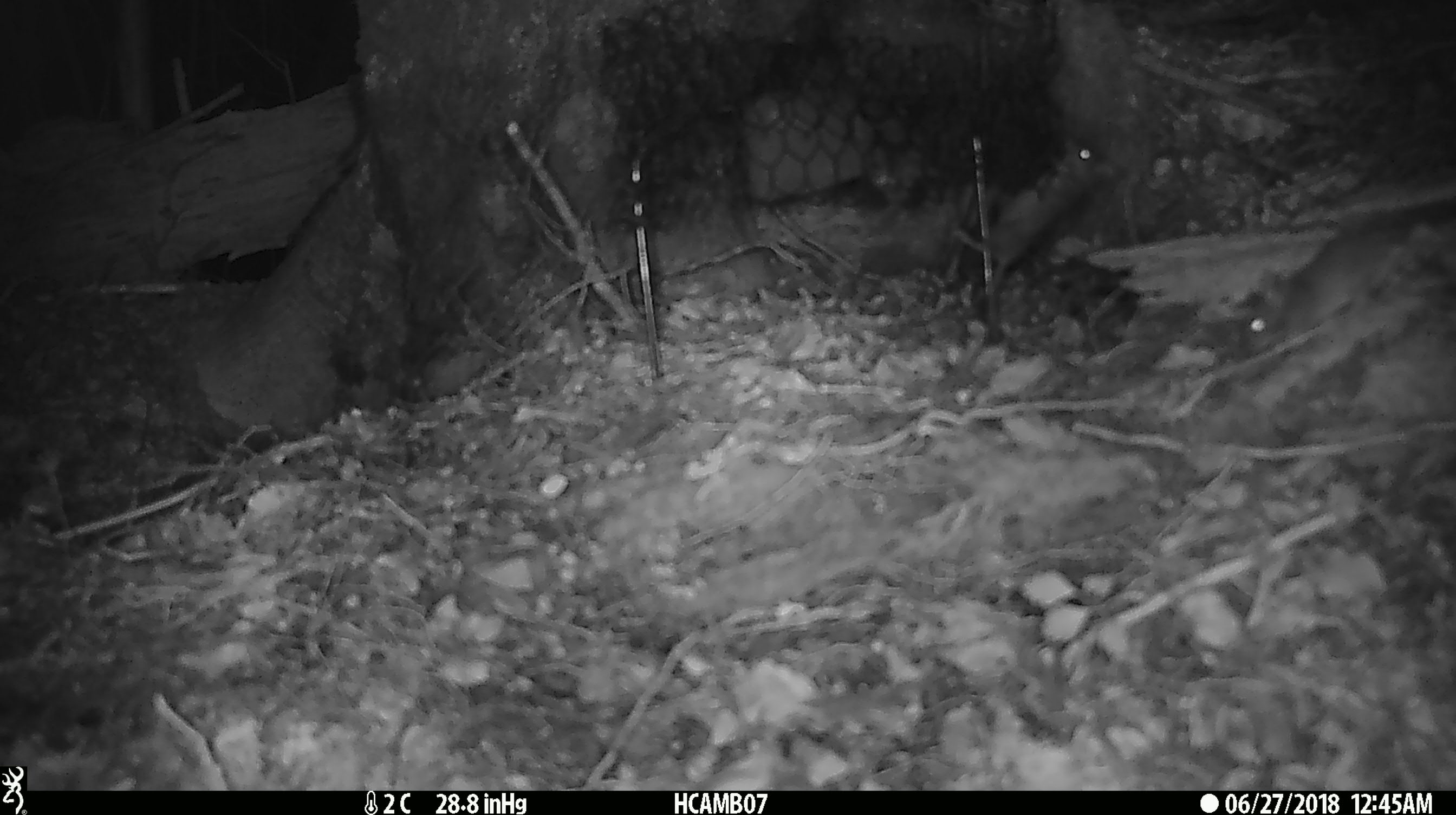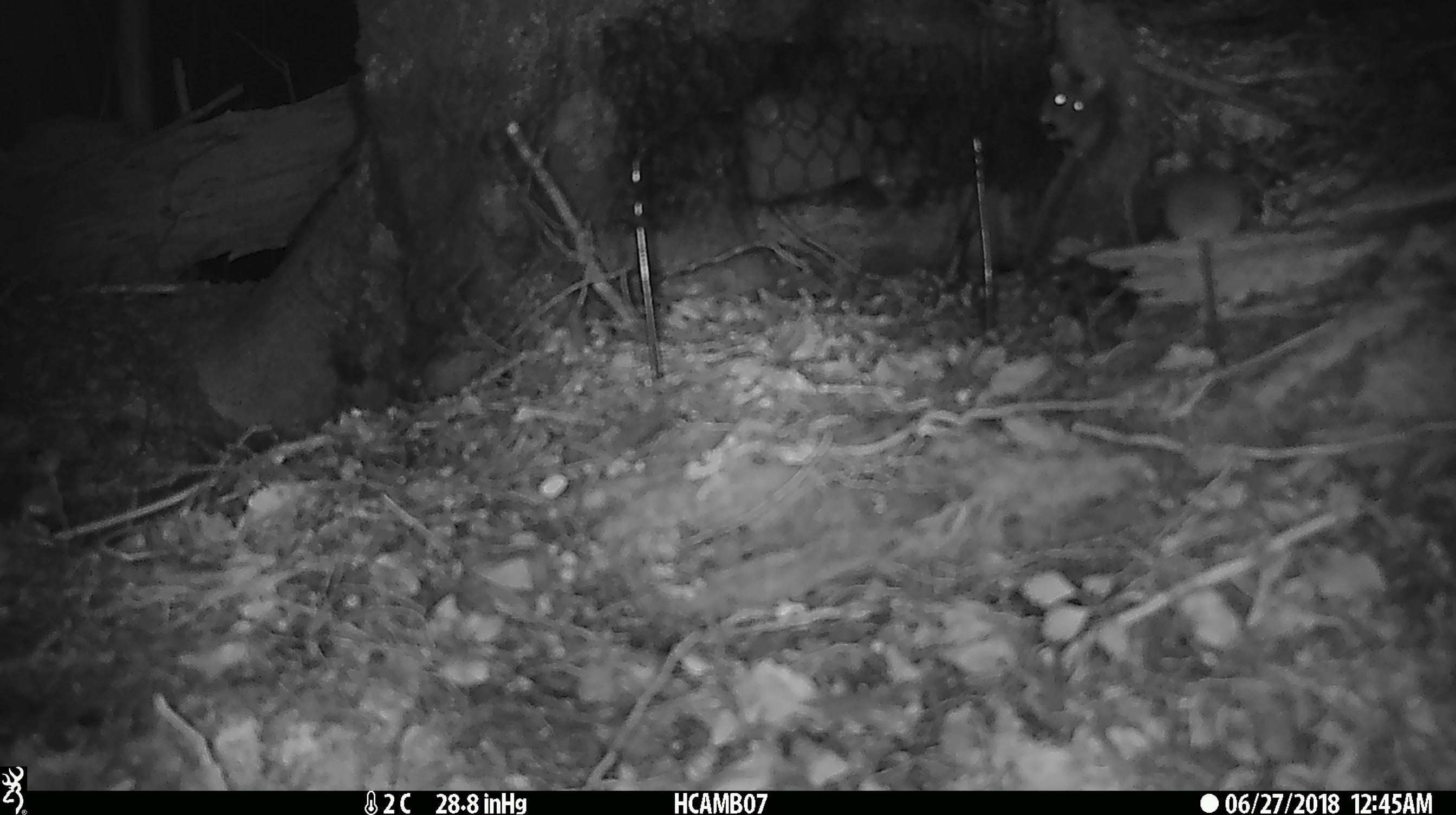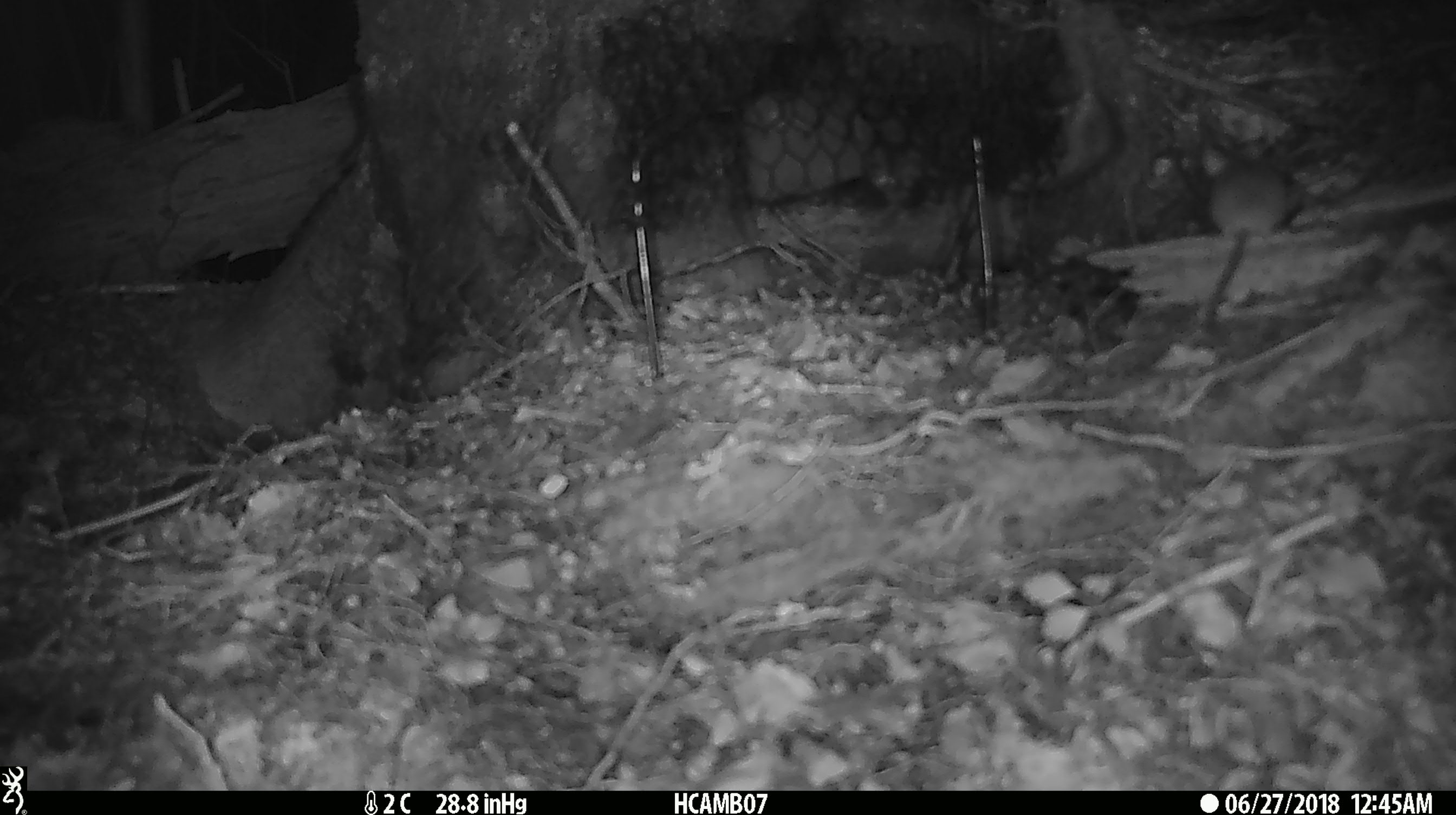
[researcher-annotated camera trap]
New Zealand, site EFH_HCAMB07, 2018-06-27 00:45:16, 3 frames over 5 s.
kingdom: Animalia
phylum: Chordata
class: Mammalia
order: Rodentia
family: Muridae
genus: Mus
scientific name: Mus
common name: mouse